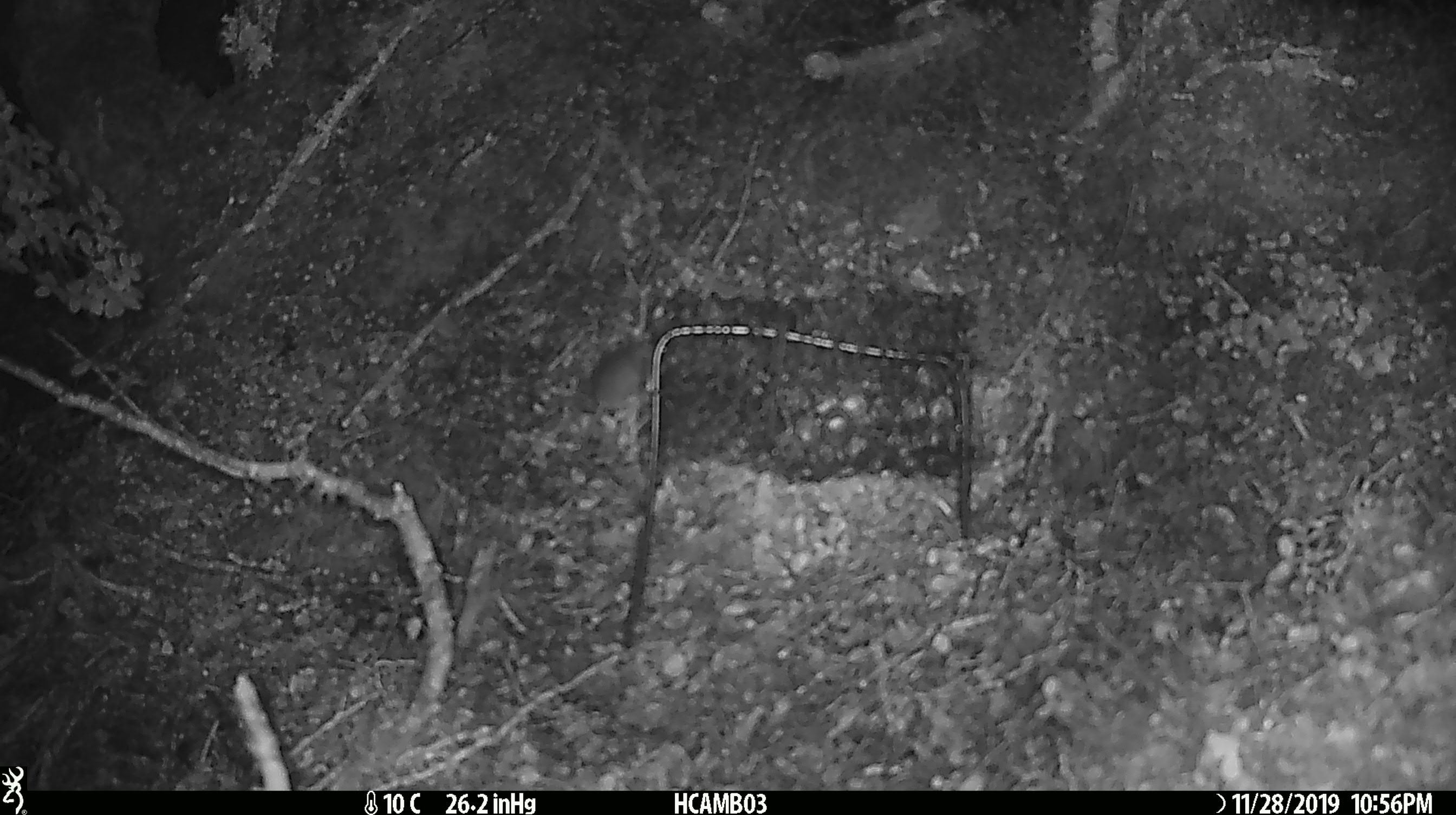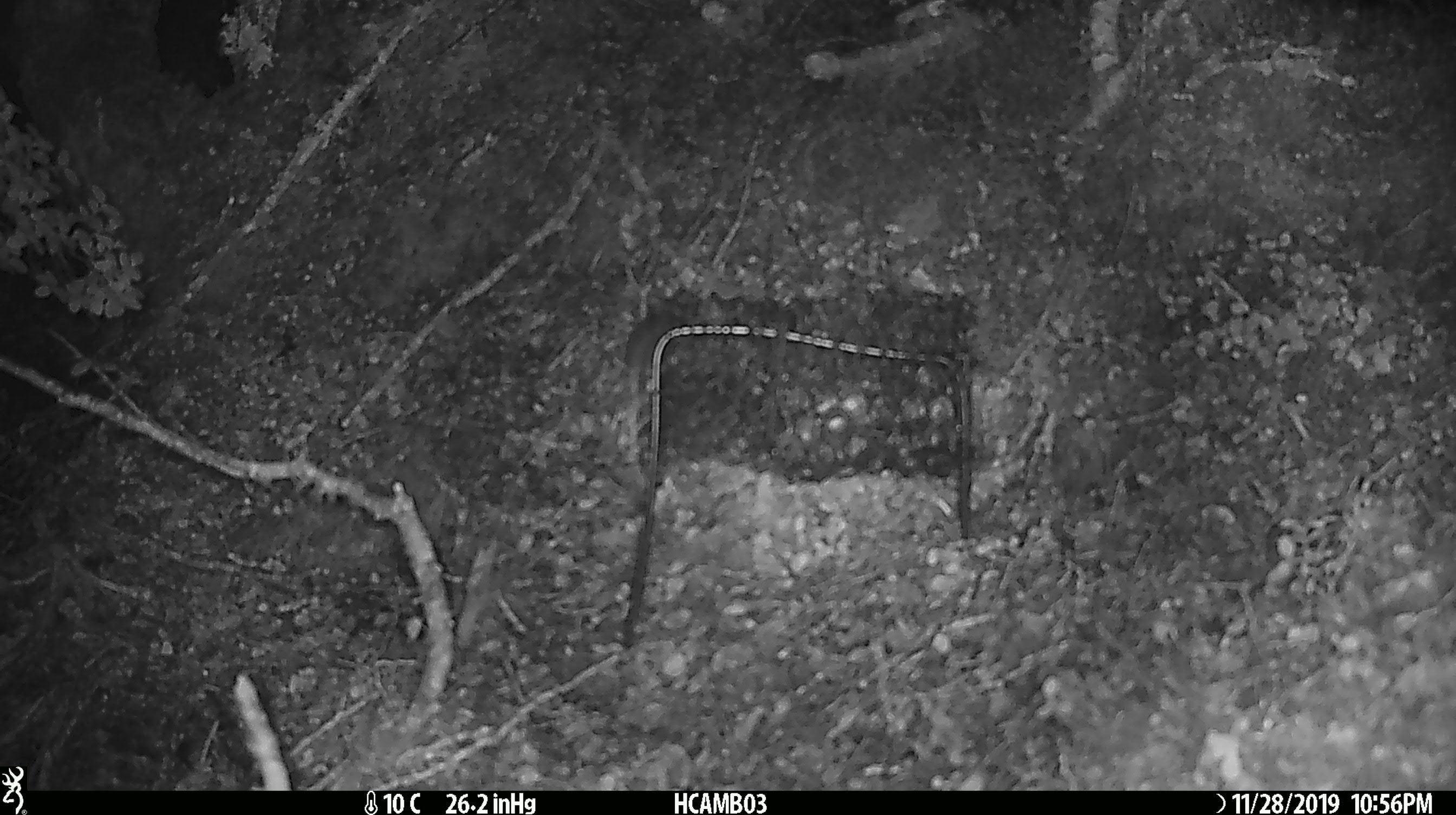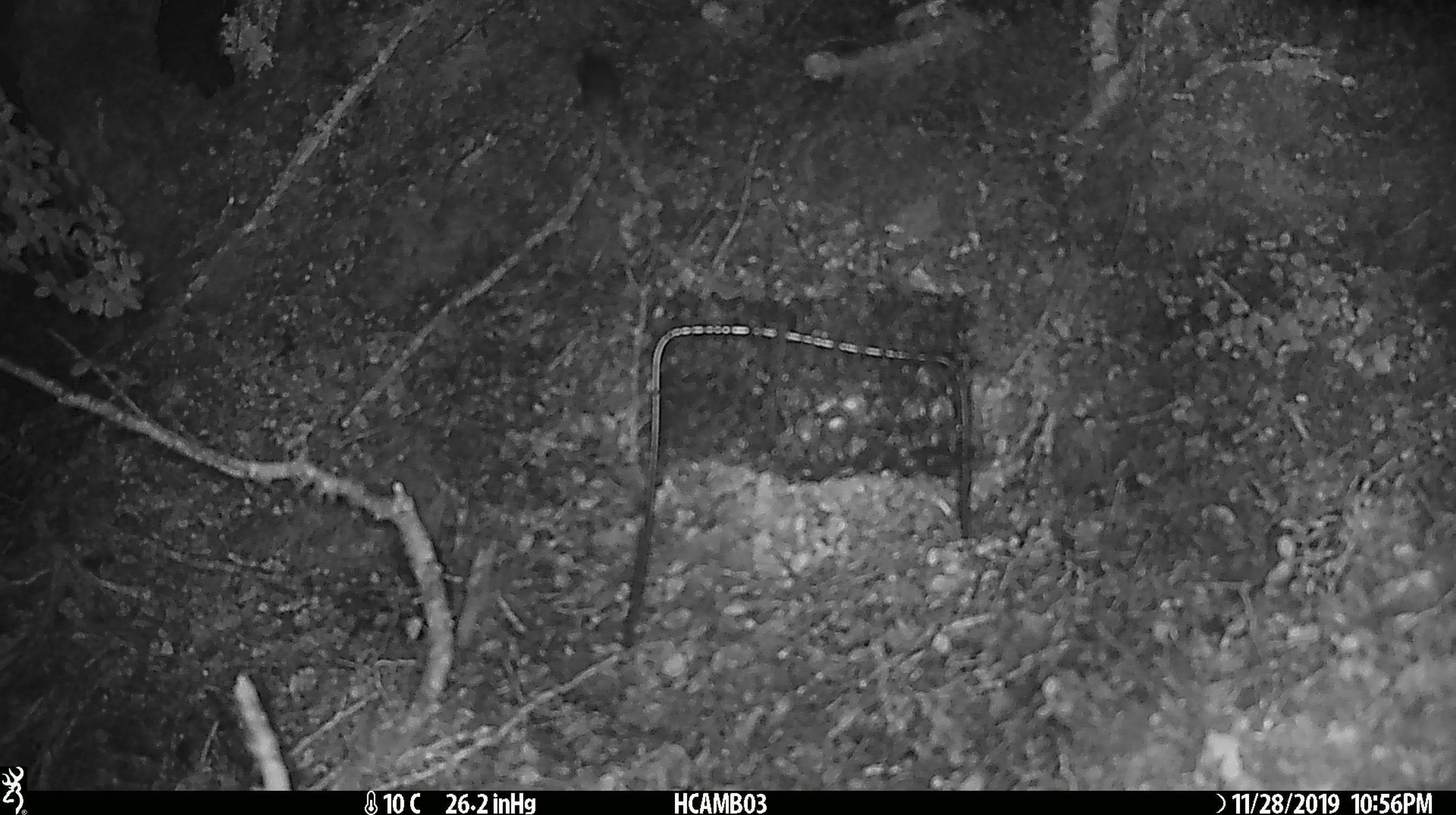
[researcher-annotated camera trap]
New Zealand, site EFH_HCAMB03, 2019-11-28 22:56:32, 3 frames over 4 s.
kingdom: Animalia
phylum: Chordata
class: Mammalia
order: Rodentia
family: Muridae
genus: Mus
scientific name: Mus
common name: mouse